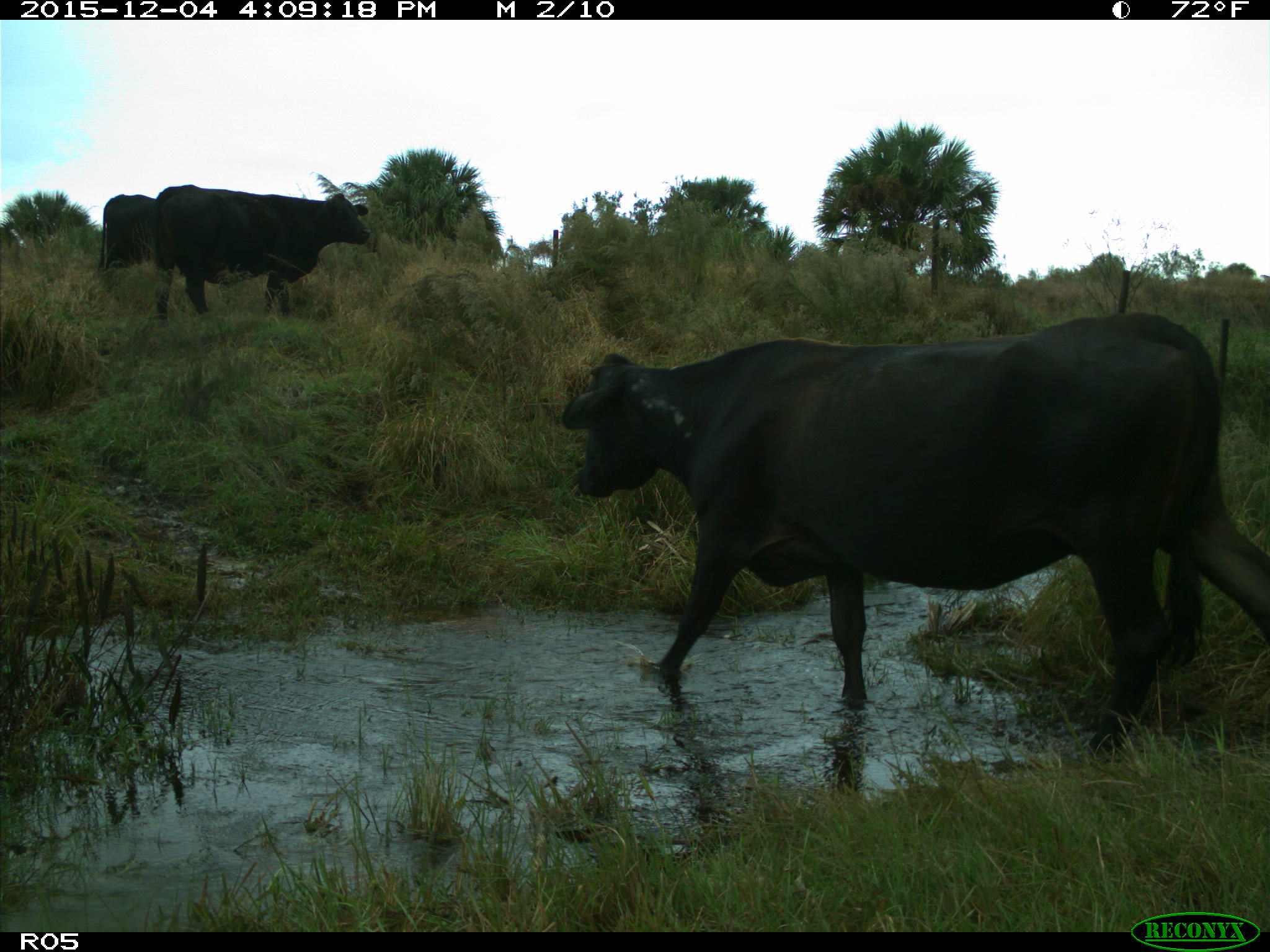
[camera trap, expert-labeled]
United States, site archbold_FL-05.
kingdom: Animalia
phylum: Chordata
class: Mammalia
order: Artiodactyla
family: Bovidae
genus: Bos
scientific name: Bos taurus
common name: domestic cow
Bos taurus (domestic cow).